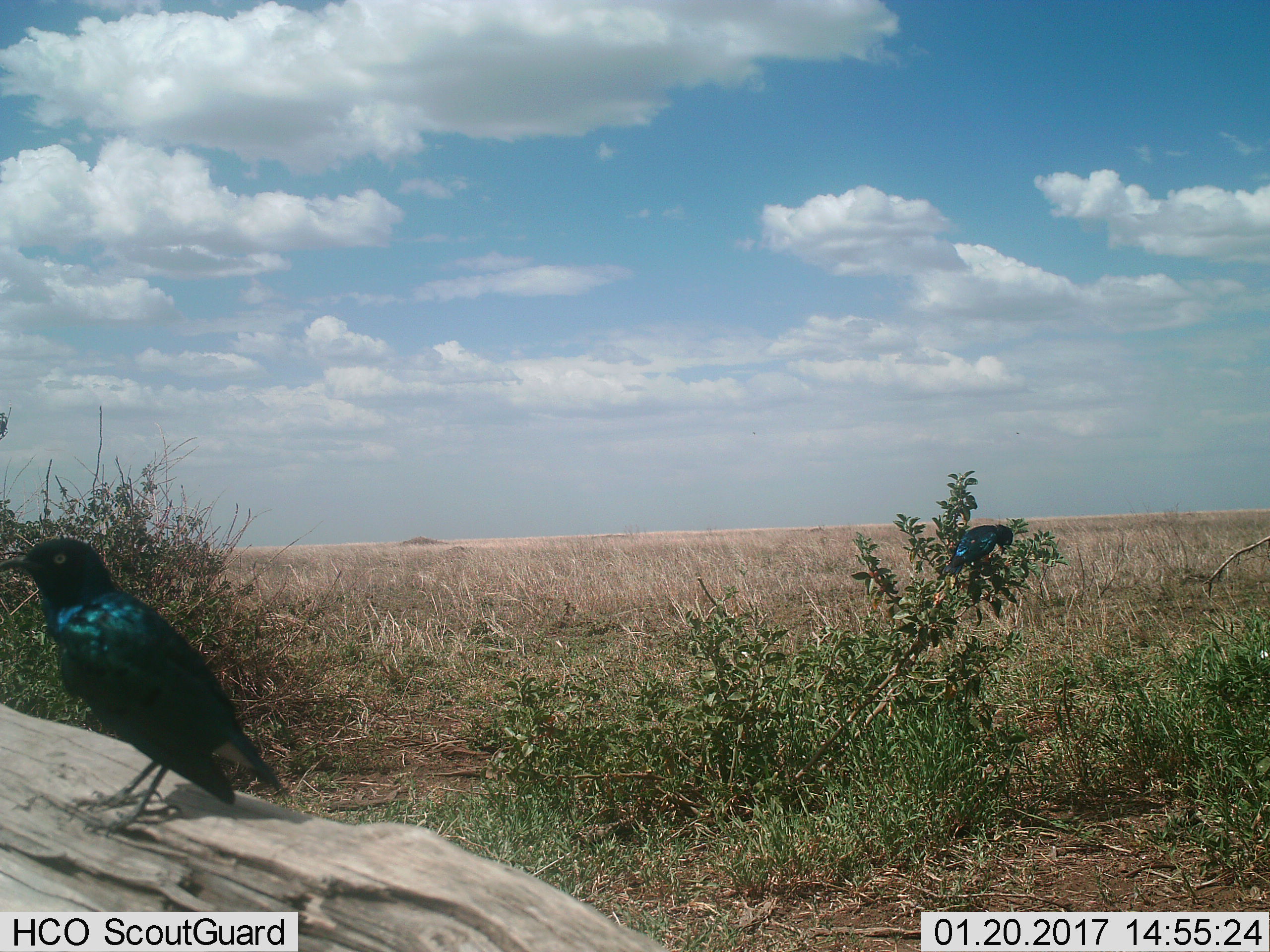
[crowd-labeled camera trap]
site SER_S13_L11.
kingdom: Animalia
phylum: Chordata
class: Aves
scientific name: Aves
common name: bird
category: birdother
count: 2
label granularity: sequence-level